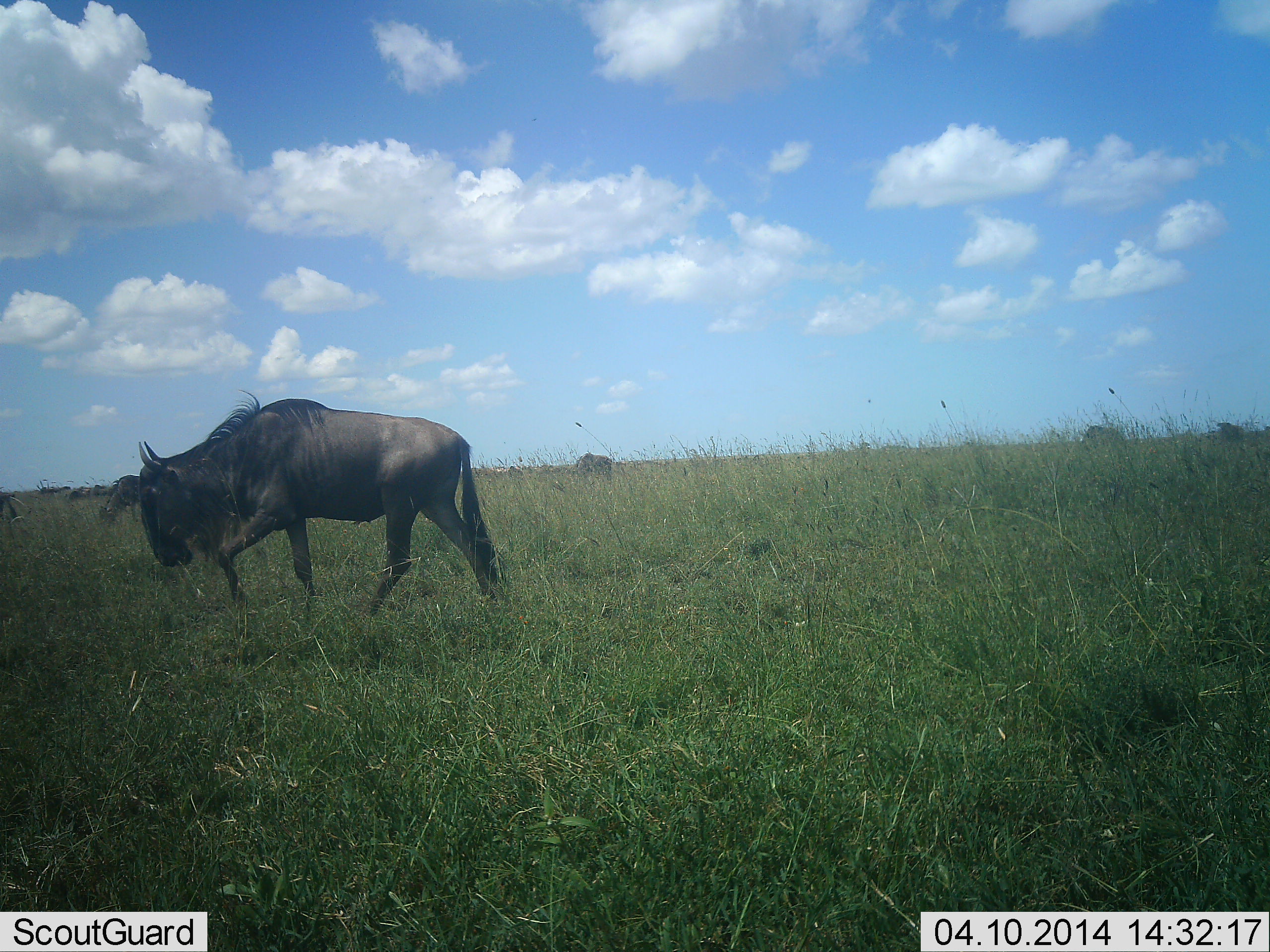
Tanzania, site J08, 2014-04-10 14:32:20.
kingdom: Animalia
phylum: Chordata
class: Mammalia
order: Artiodactyla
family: Bovidae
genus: Connochaetes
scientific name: Connochaetes taurinus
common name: blue wildebeest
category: wildebeest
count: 4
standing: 20%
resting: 0%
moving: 90%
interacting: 0%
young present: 0%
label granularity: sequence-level